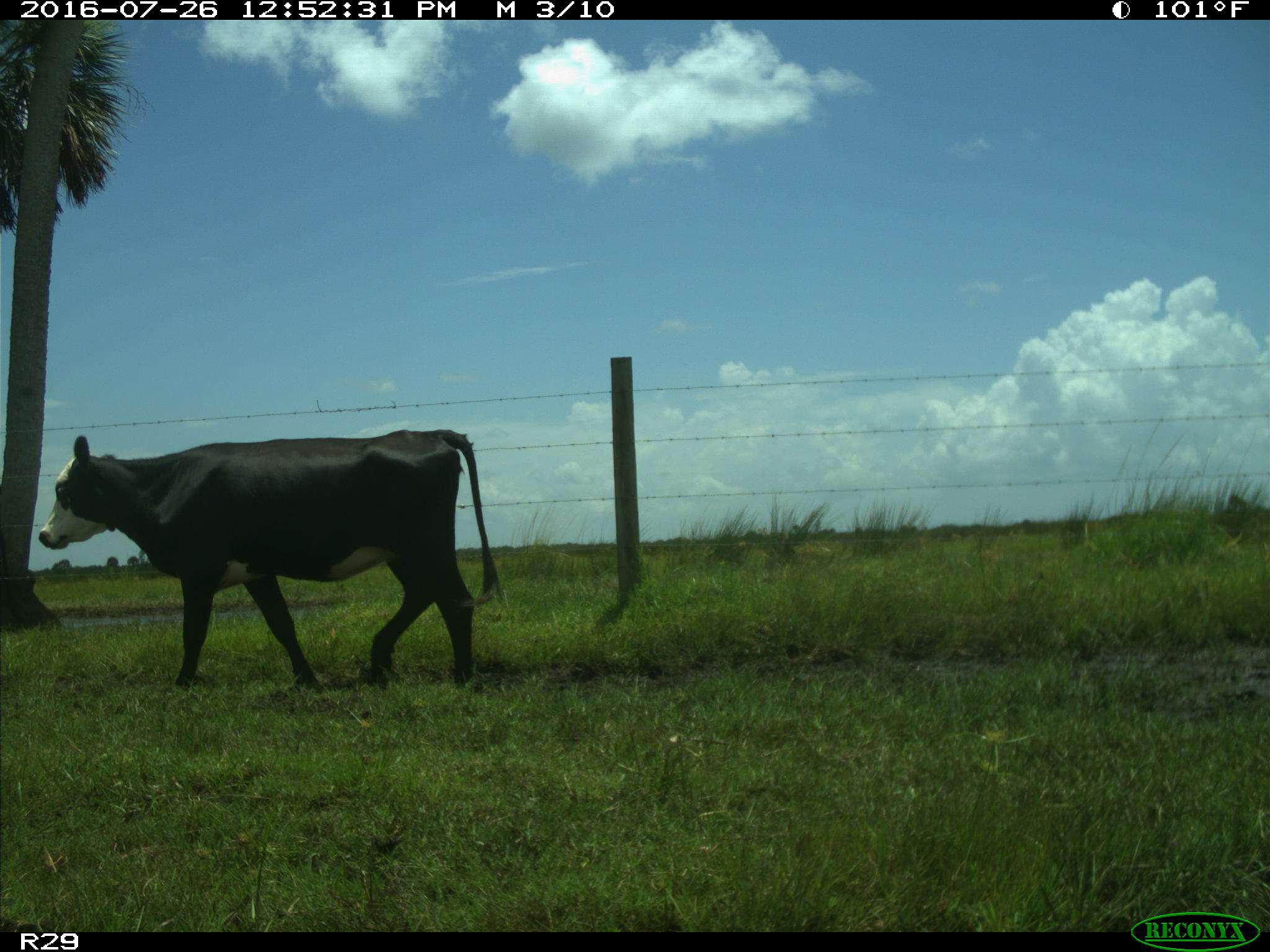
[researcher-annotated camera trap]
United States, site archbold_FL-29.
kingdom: Animalia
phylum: Chordata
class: Mammalia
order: Artiodactyla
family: Bovidae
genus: Bos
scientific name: Bos taurus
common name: domestic cow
Bos taurus (domestic cow).